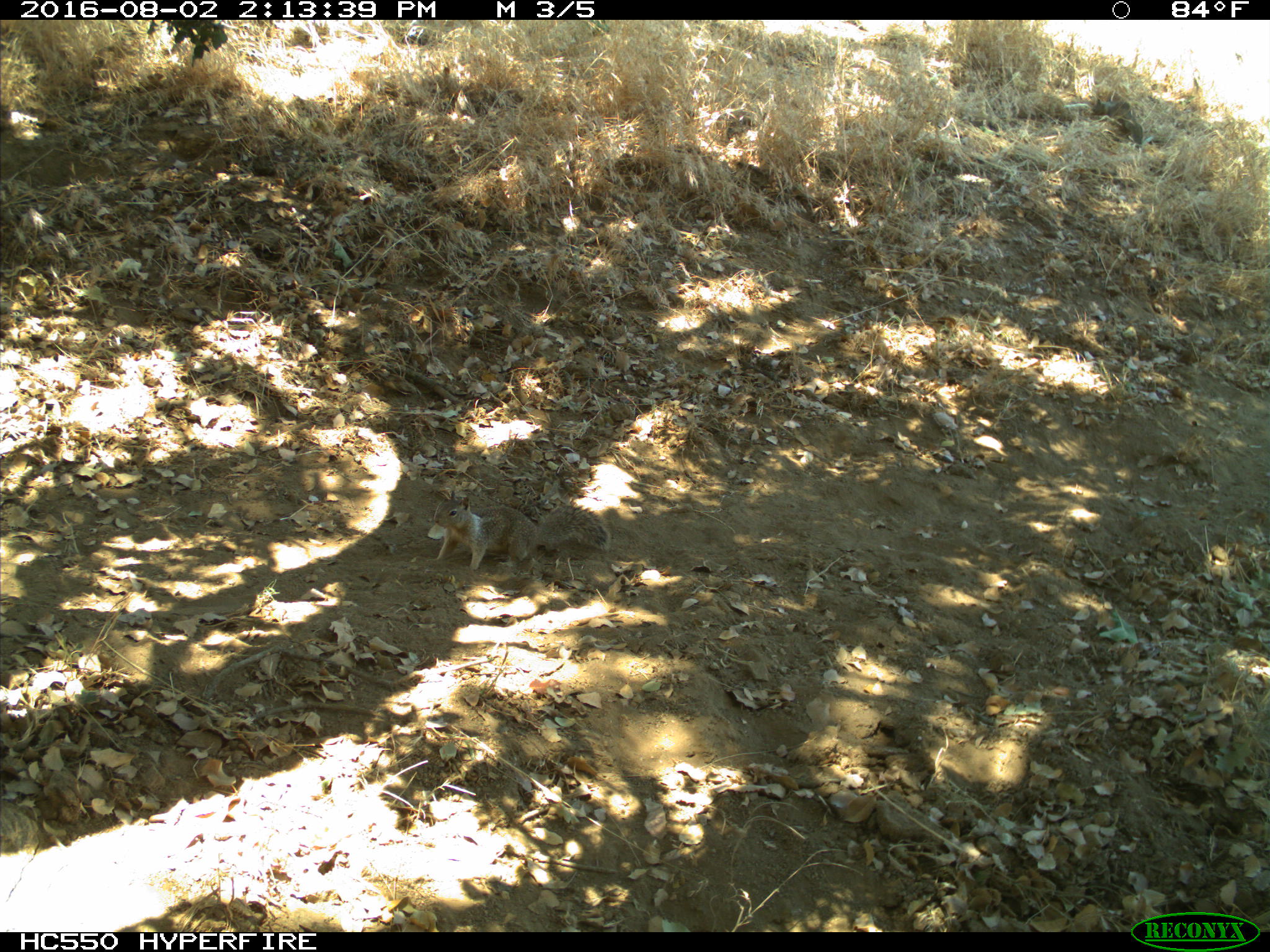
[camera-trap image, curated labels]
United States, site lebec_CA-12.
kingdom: Animalia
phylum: Chordata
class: Mammalia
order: Rodentia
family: Sciuridae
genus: Otospermophilus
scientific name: Otospermophilus beecheyi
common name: california ground squirrel